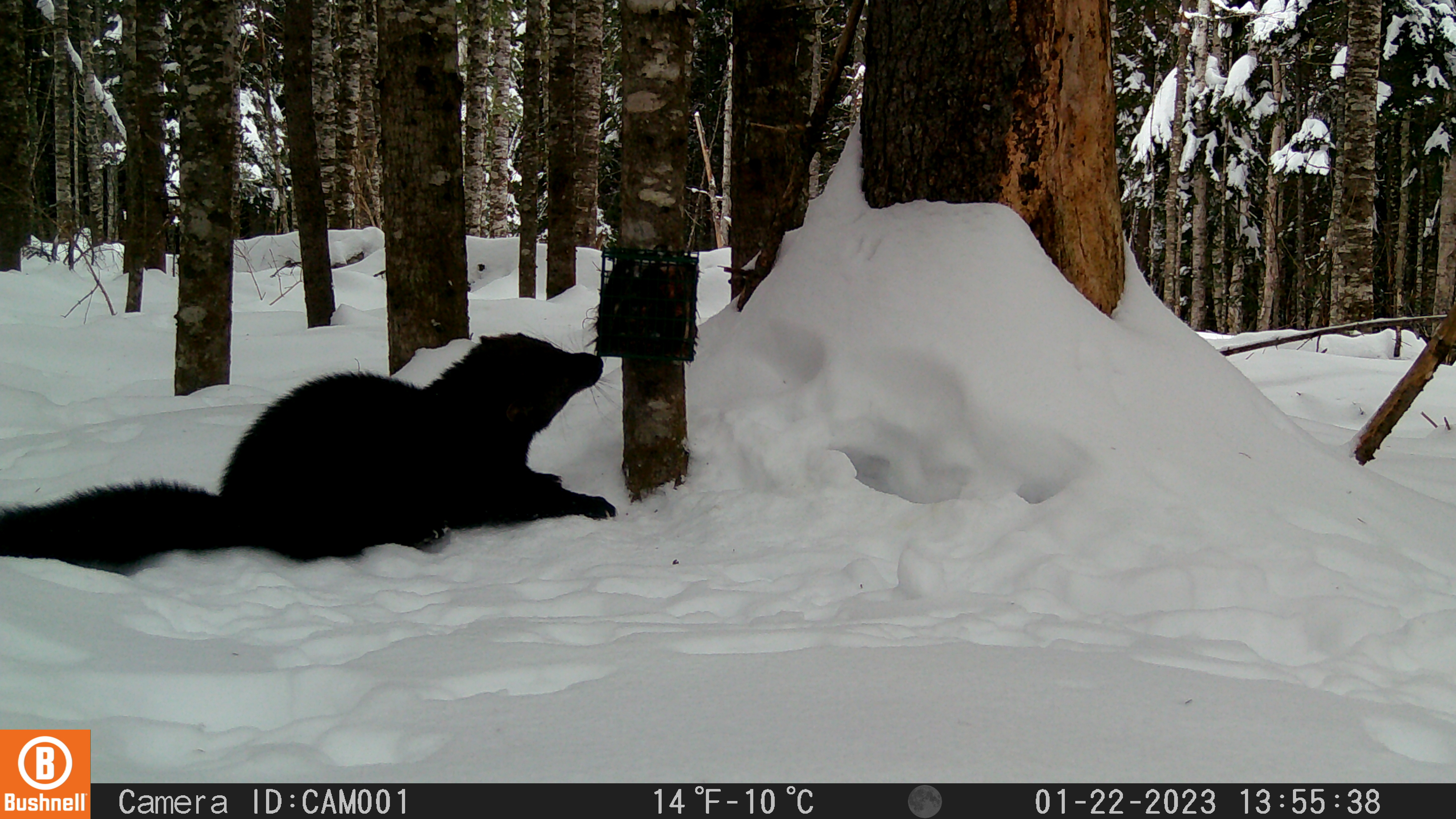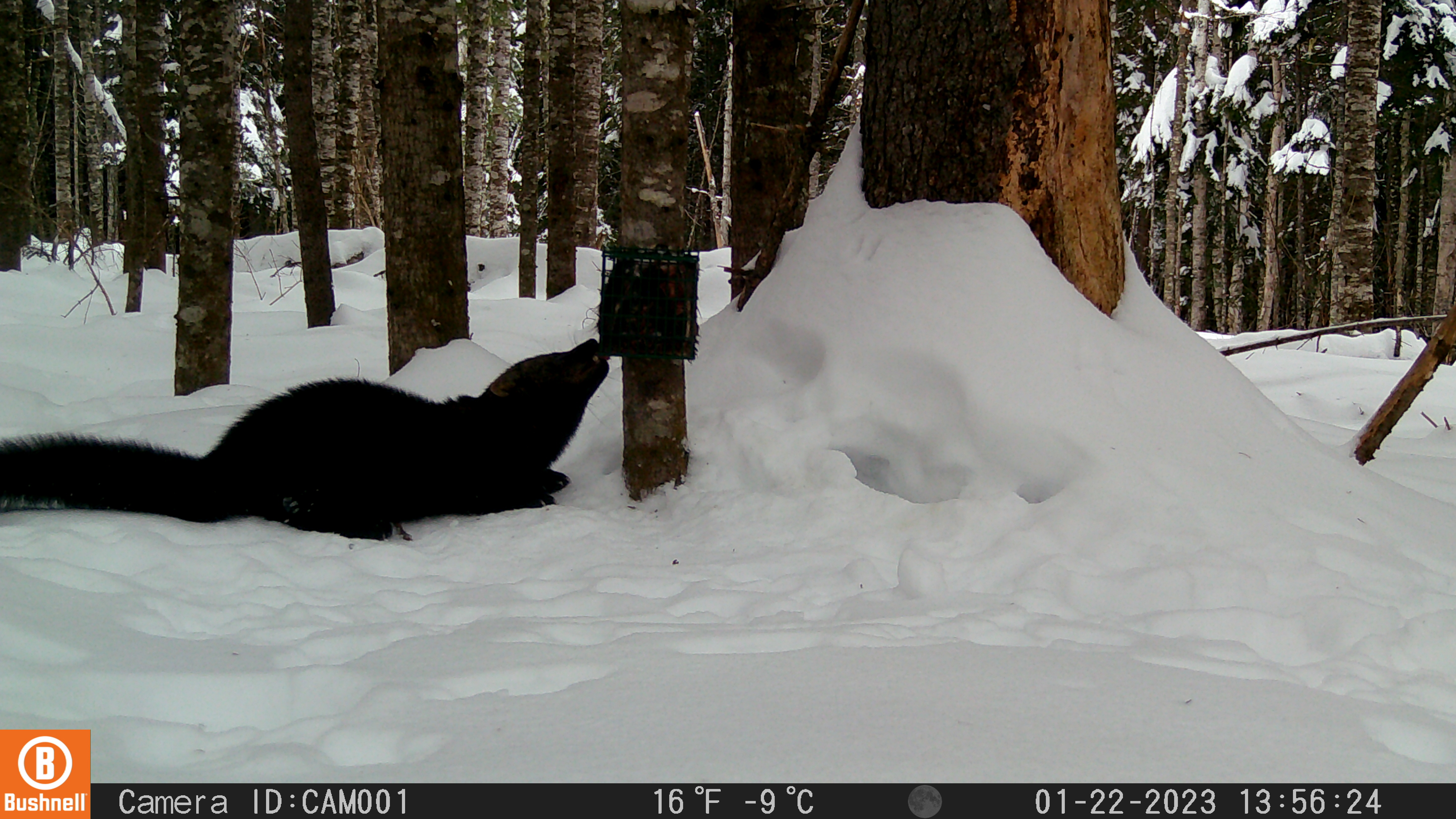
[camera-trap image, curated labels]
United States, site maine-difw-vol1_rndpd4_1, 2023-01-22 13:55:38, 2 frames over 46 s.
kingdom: Animalia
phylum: Chordata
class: Mammalia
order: Carnivora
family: Mustelidae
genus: Pekania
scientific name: Pekania pennanti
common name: fisher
Fisher (Pekania pennanti).